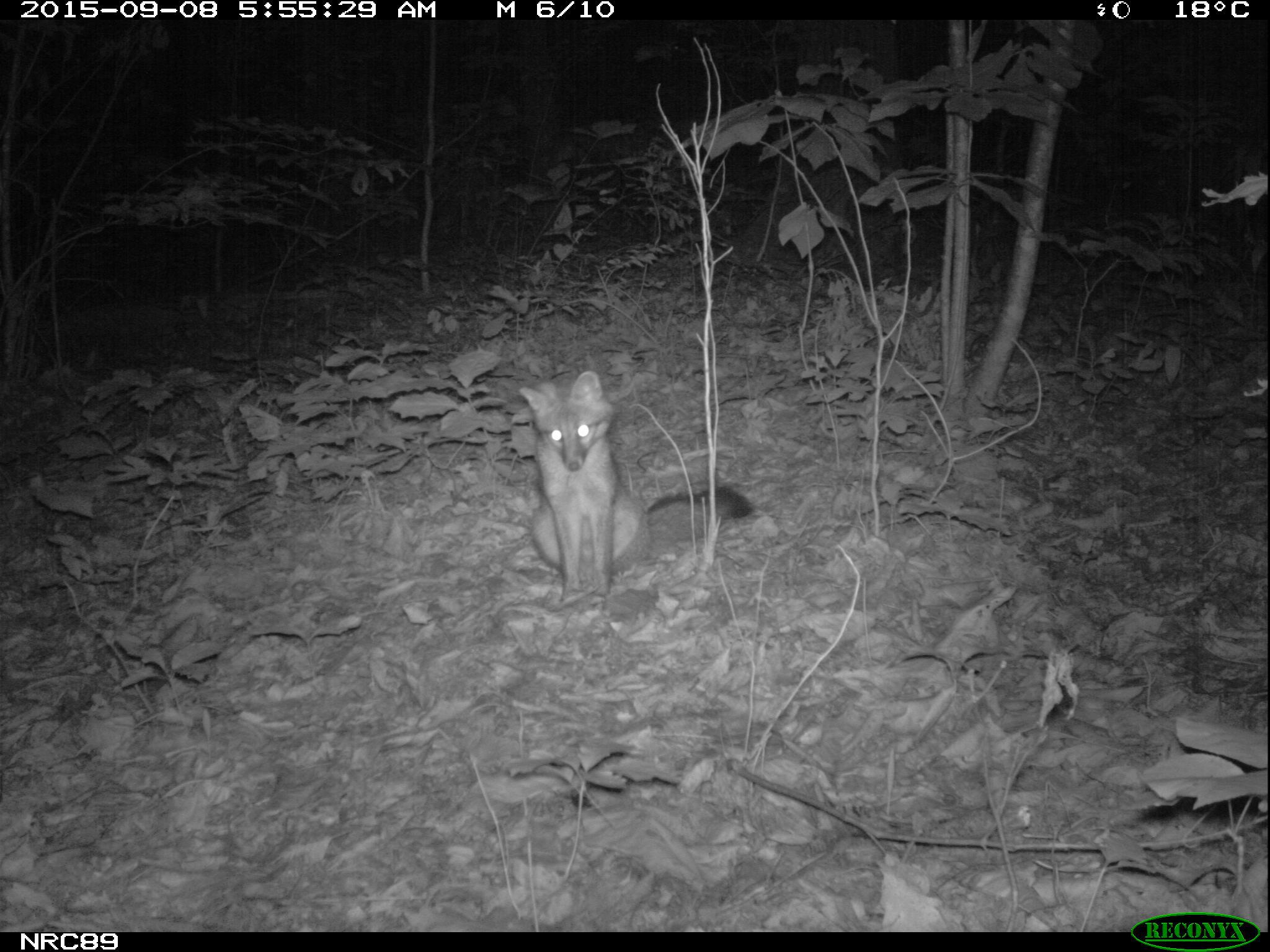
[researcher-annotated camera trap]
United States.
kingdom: Animalia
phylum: Chordata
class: Mammalia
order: Carnivora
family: Canidae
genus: Urocyon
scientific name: Urocyon cinereoargenteus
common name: gray fox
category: Grey Fox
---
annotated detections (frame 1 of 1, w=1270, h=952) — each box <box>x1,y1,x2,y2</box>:
Grey Fox: <box>512,364,766,597</box>